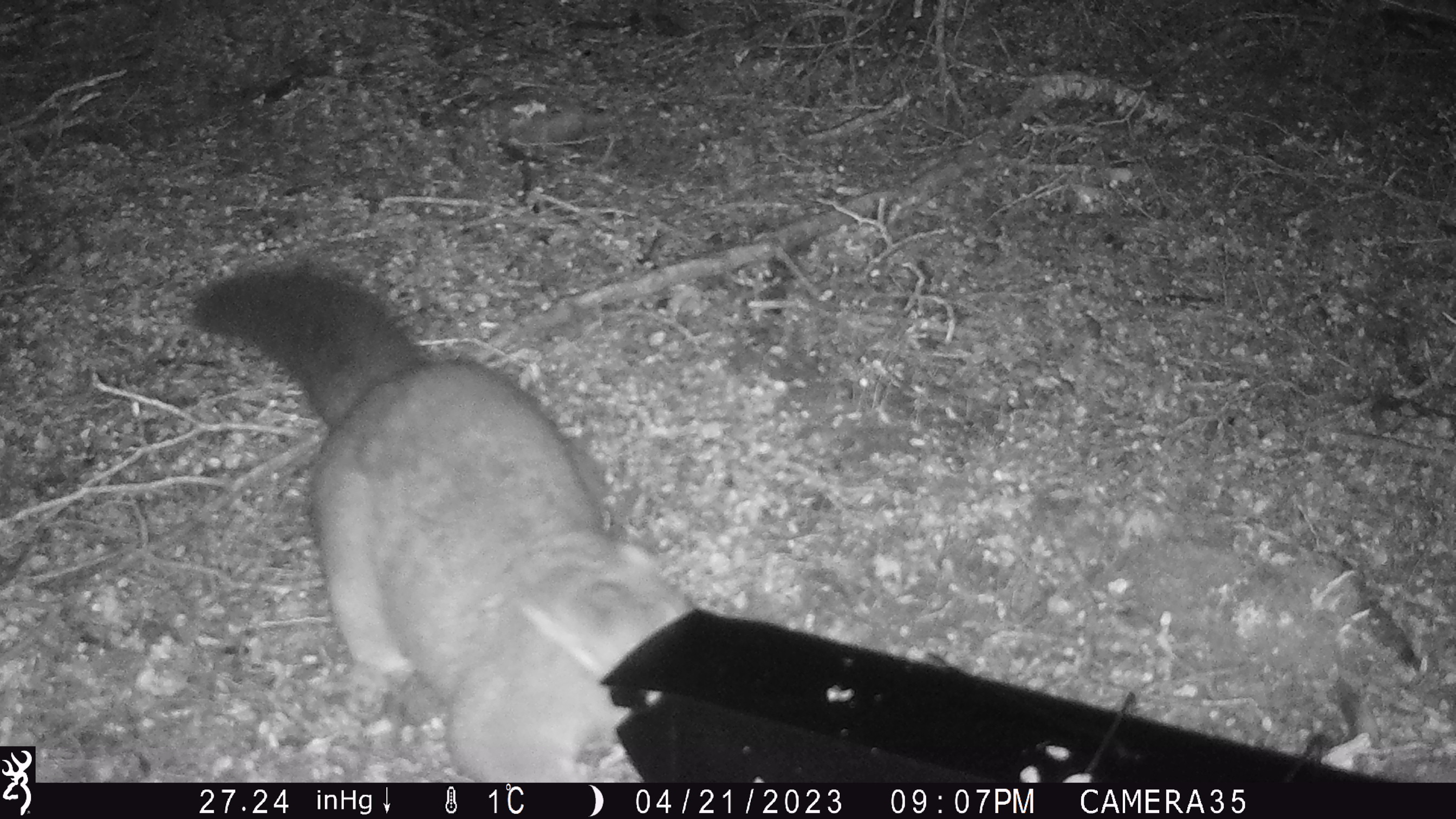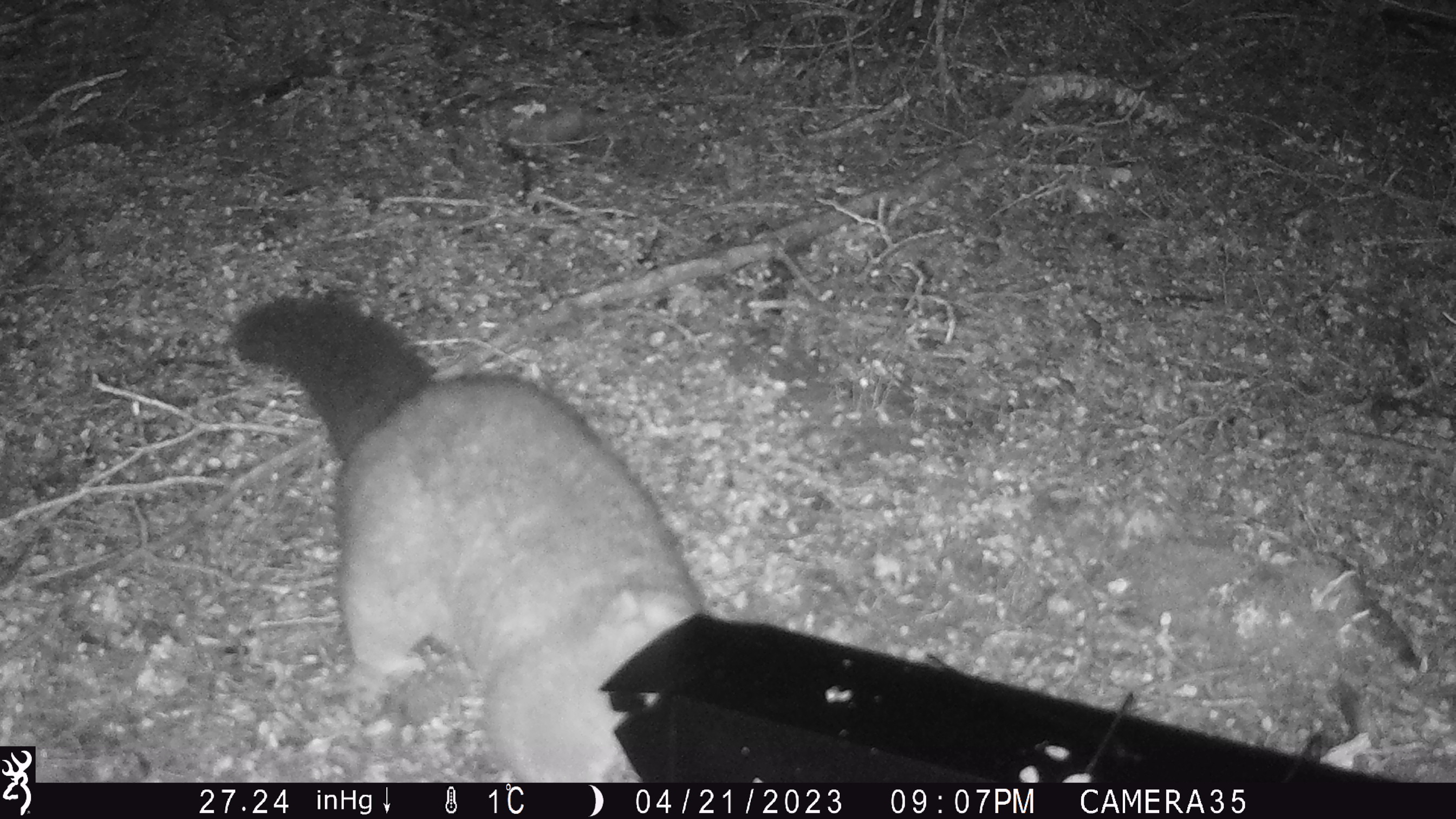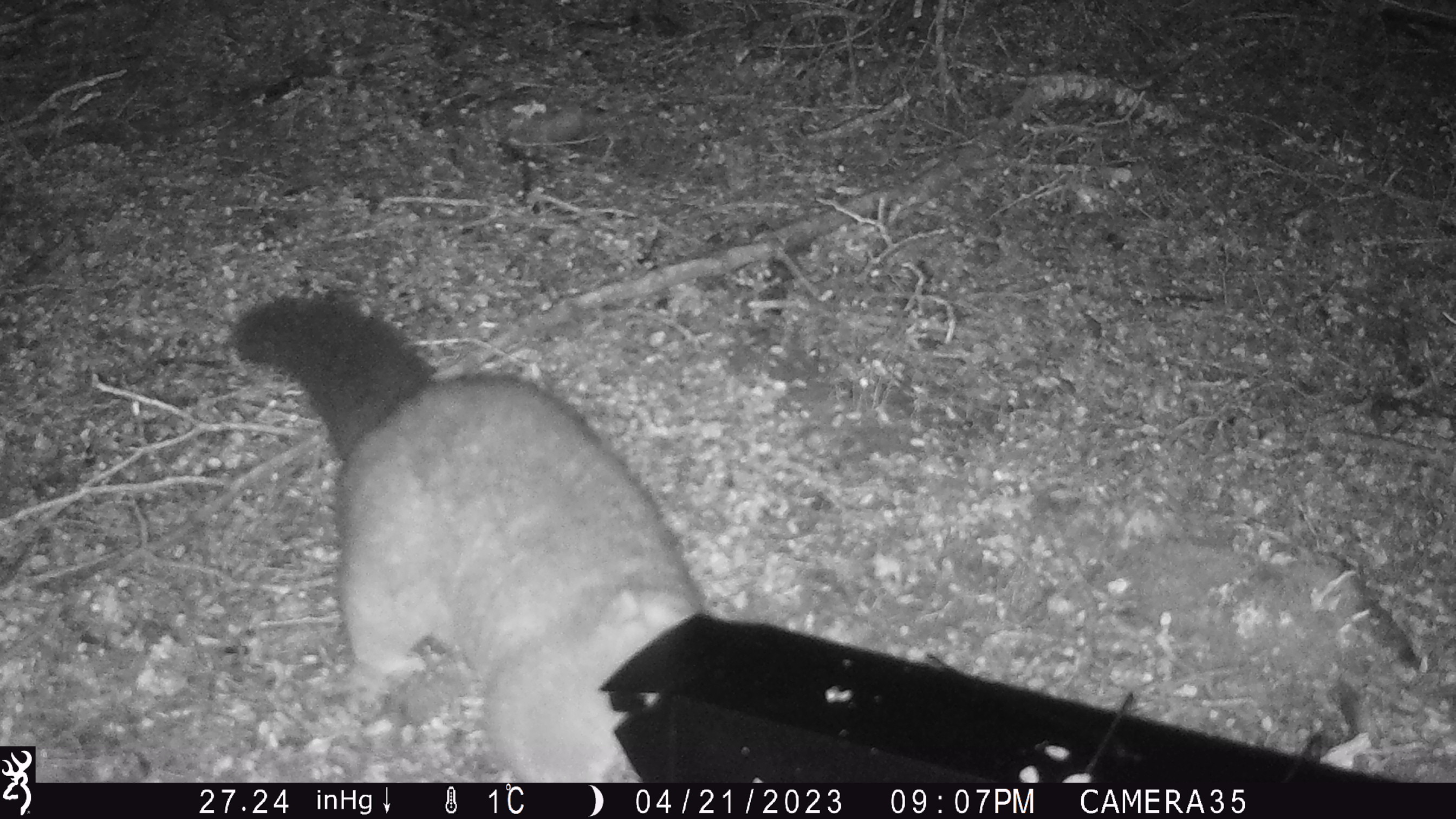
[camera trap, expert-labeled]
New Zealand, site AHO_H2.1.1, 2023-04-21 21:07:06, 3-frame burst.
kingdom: Animalia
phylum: Chordata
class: Mammalia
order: Carnivora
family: Mustelidae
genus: Mustela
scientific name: Mustela erminea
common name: stoat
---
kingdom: Animalia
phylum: Chordata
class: Mammalia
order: Diprotodontia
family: Phalangeridae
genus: Trichosurus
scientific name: Trichosurus vulpecula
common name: common brushtail possum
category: possum